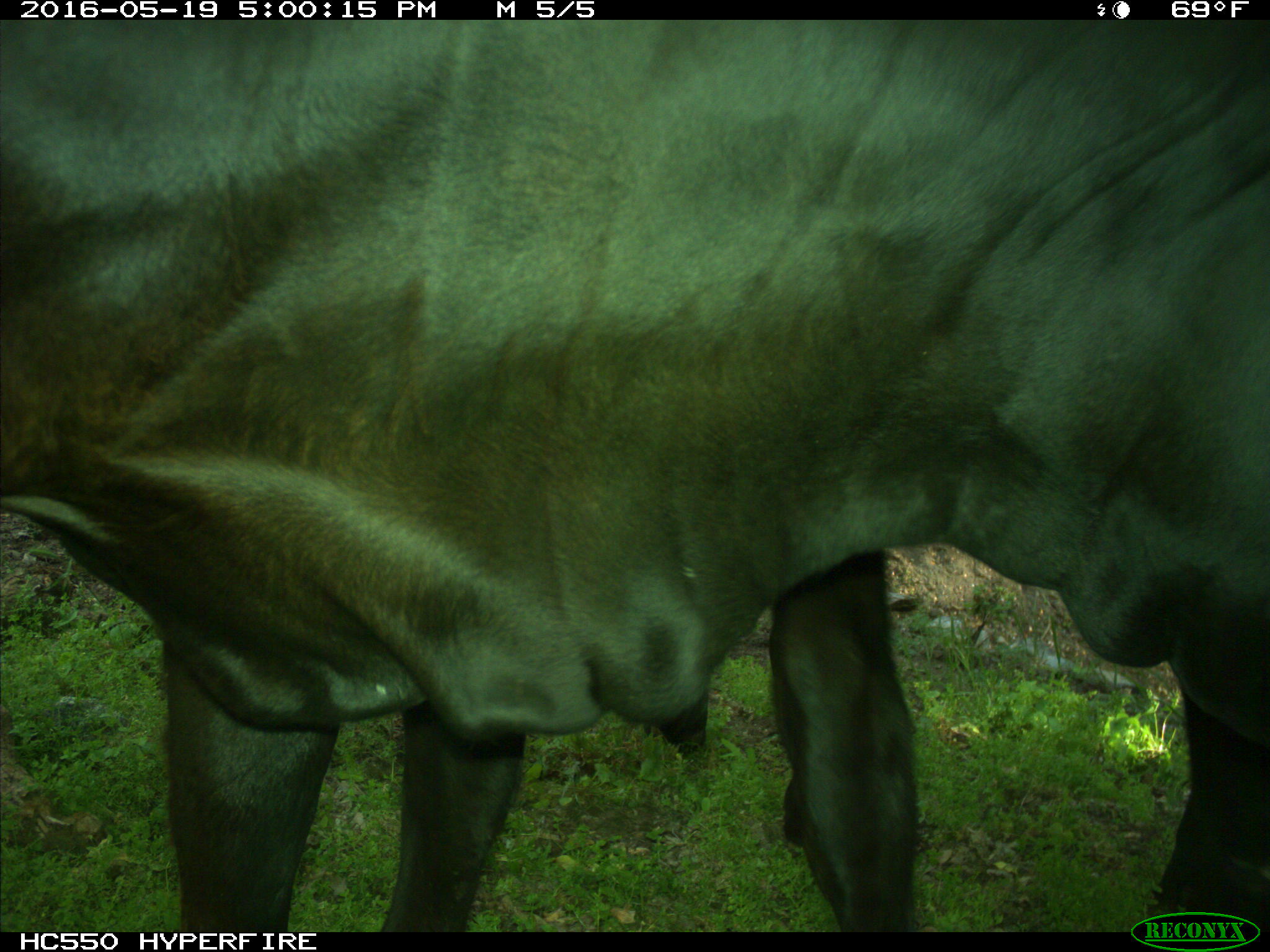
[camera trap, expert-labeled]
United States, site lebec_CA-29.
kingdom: Animalia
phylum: Chordata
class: Mammalia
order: Artiodactyla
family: Bovidae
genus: Bos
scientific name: Bos taurus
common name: domestic cow